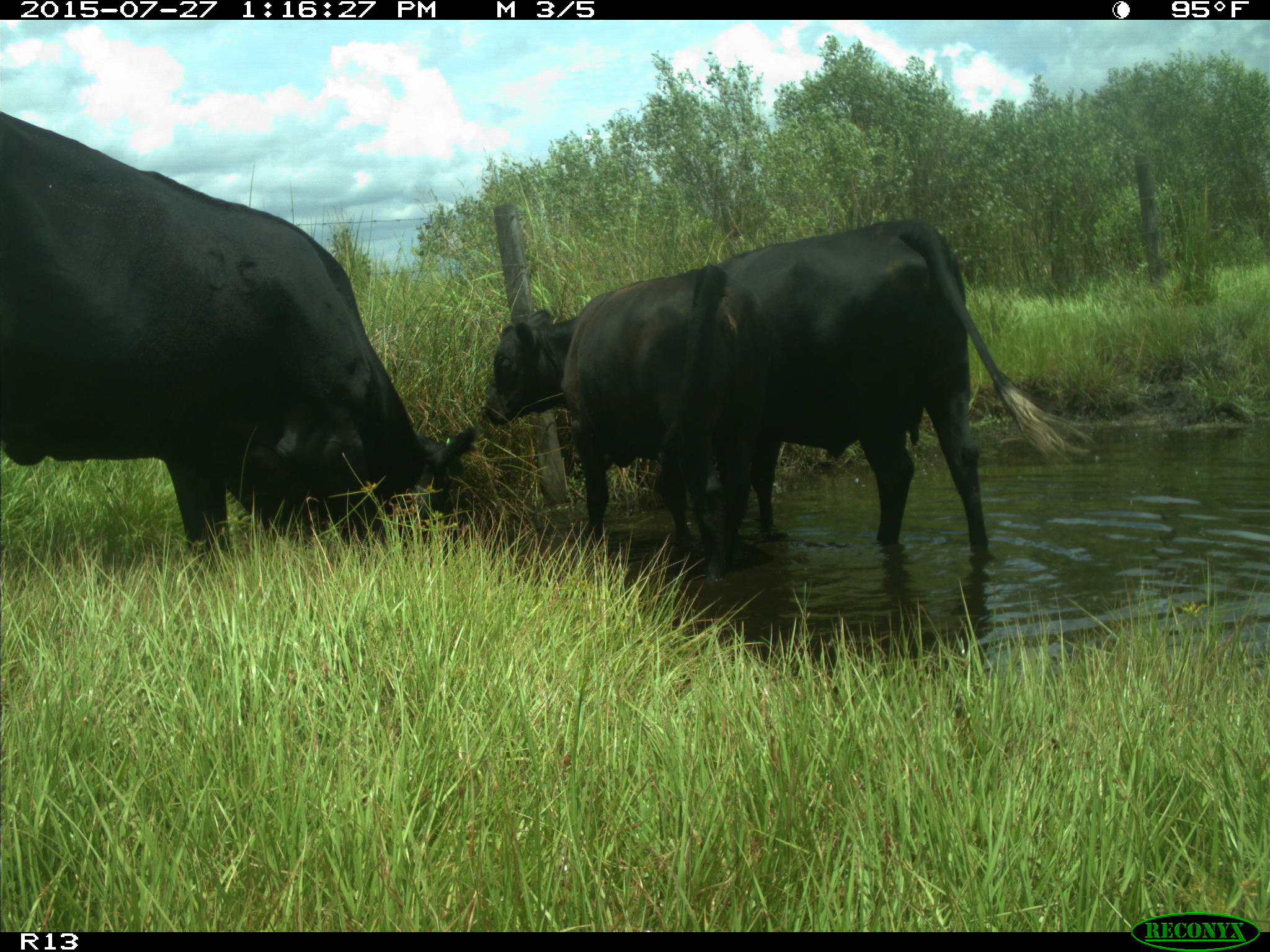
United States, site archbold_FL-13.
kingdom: Animalia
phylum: Chordata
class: Mammalia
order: Artiodactyla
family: Bovidae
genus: Bos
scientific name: Bos taurus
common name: domestic cow